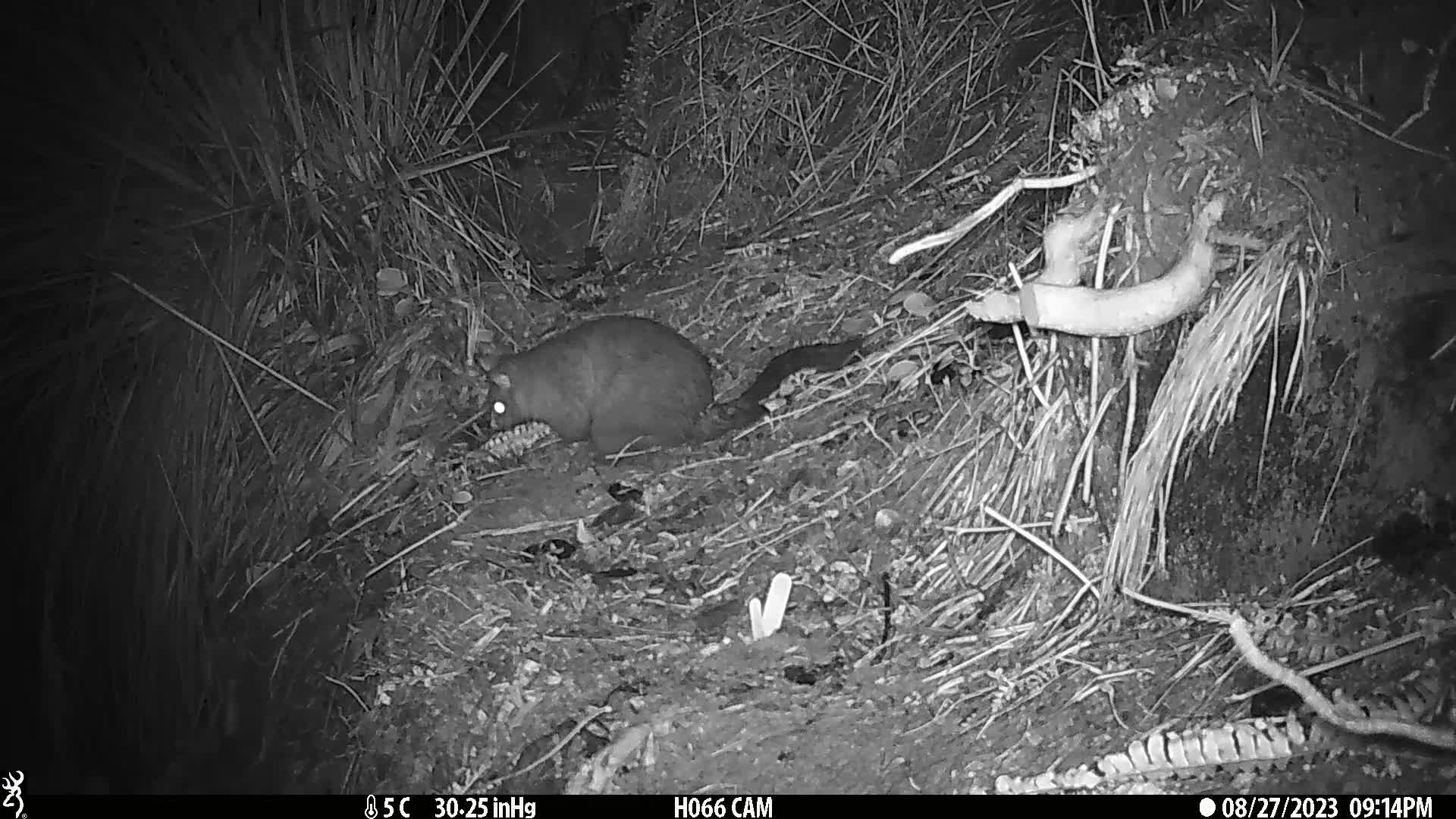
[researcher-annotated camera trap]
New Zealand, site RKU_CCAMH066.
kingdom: Animalia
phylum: Chordata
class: Mammalia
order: Diprotodontia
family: Phalangeridae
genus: Trichosurus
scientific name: Trichosurus vulpecula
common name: common brushtail possum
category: possum